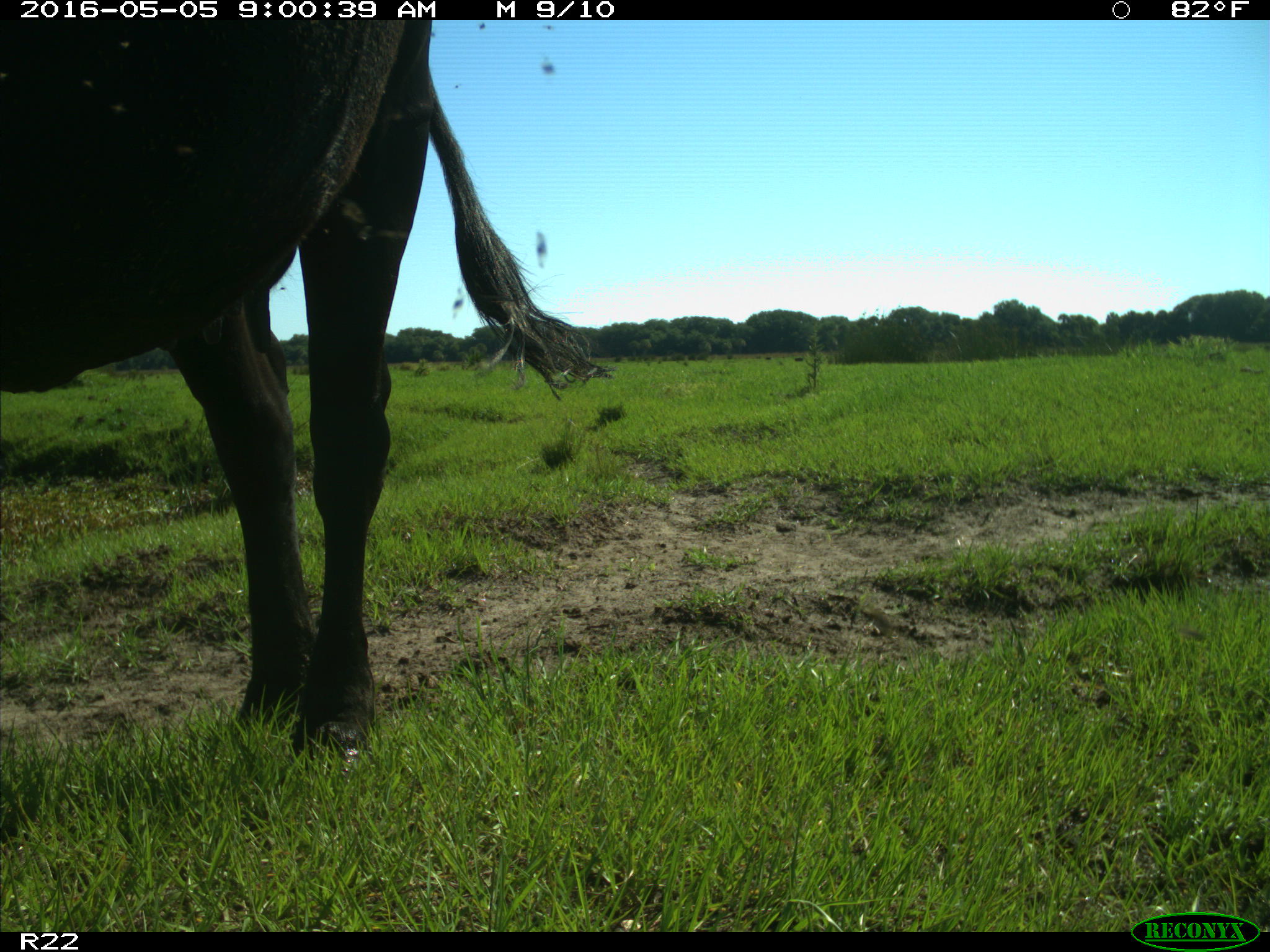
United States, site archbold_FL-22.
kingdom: Animalia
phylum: Chordata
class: Mammalia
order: Artiodactyla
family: Bovidae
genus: Bos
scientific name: Bos taurus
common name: domestic cow